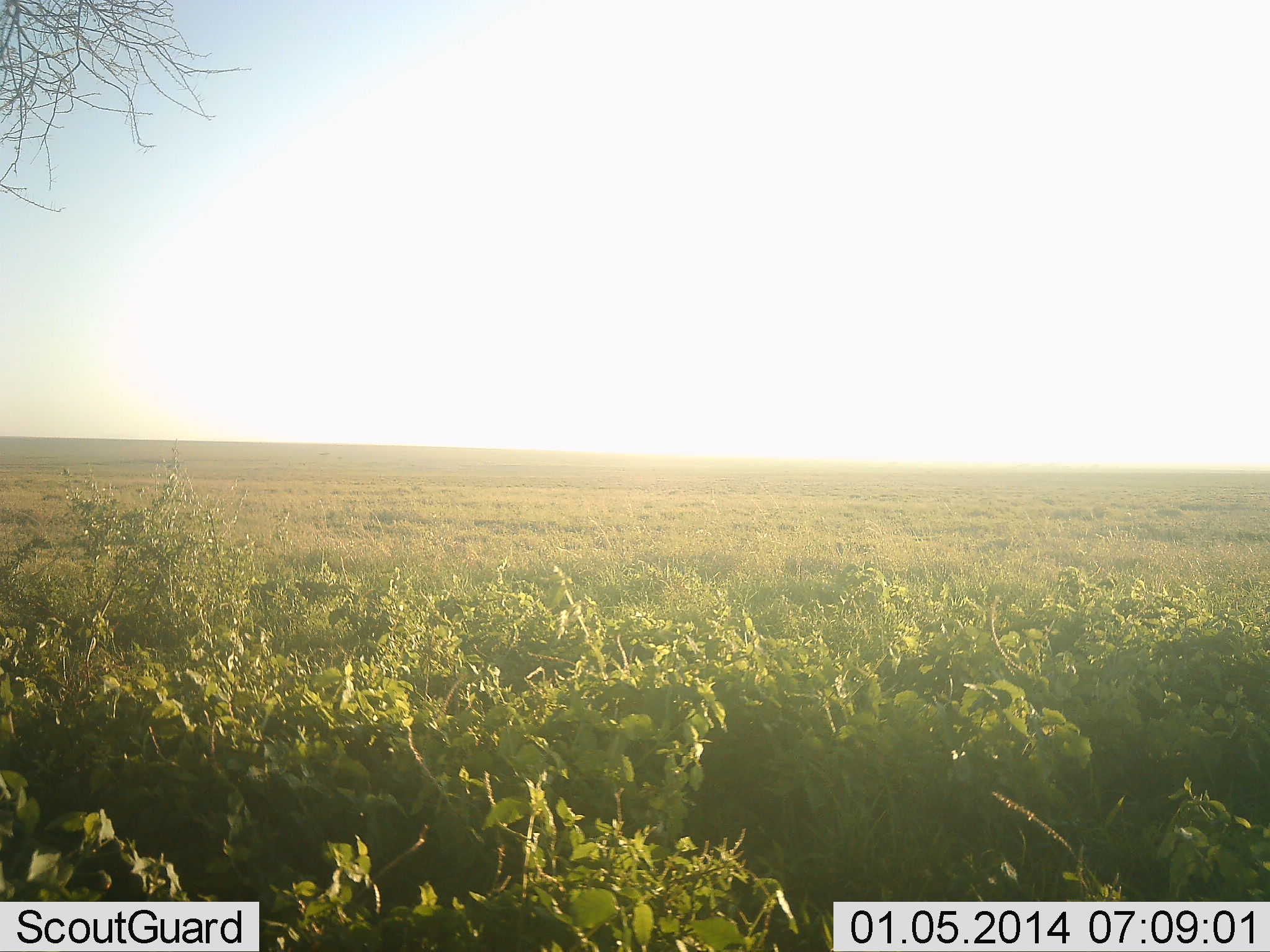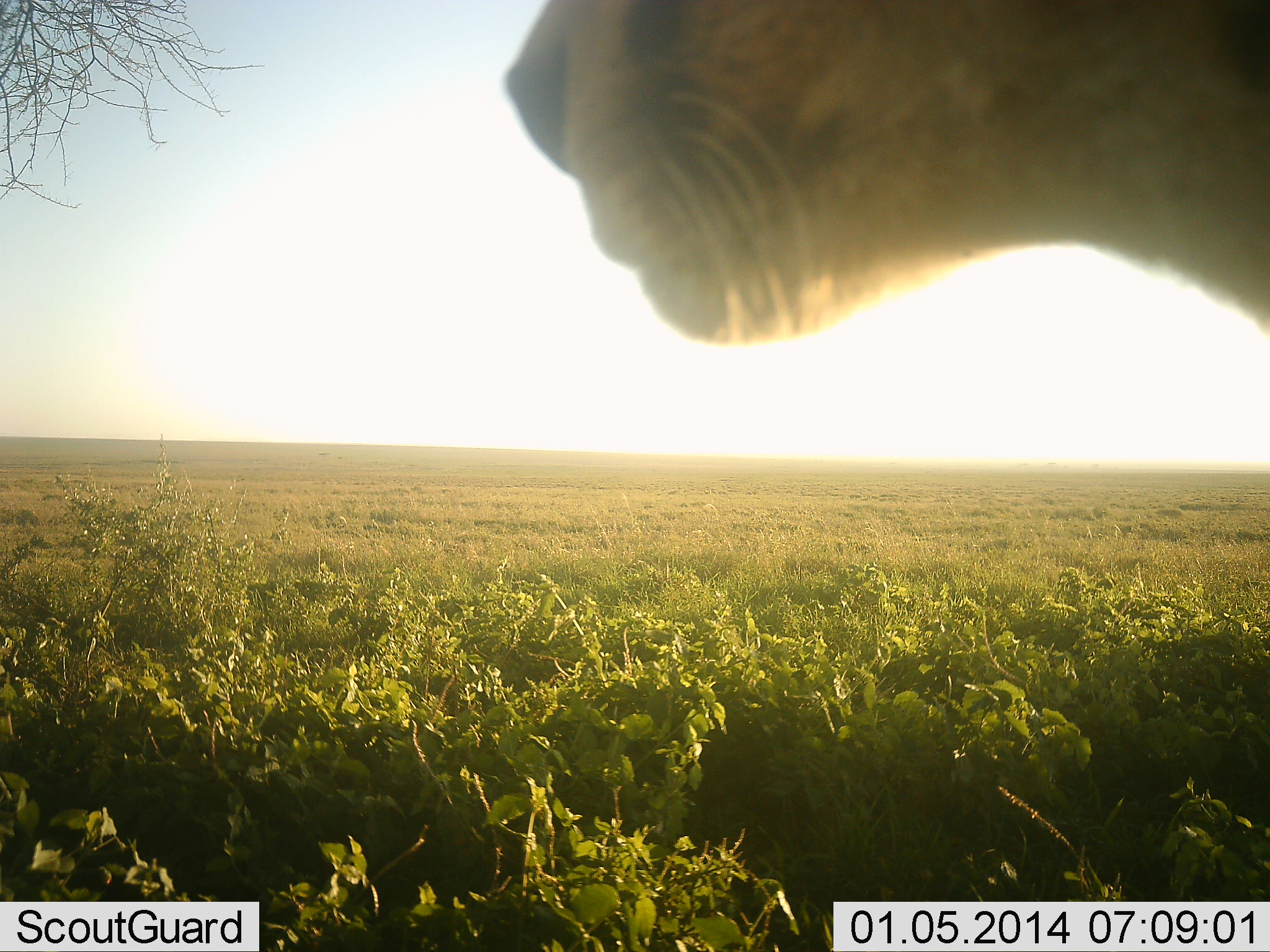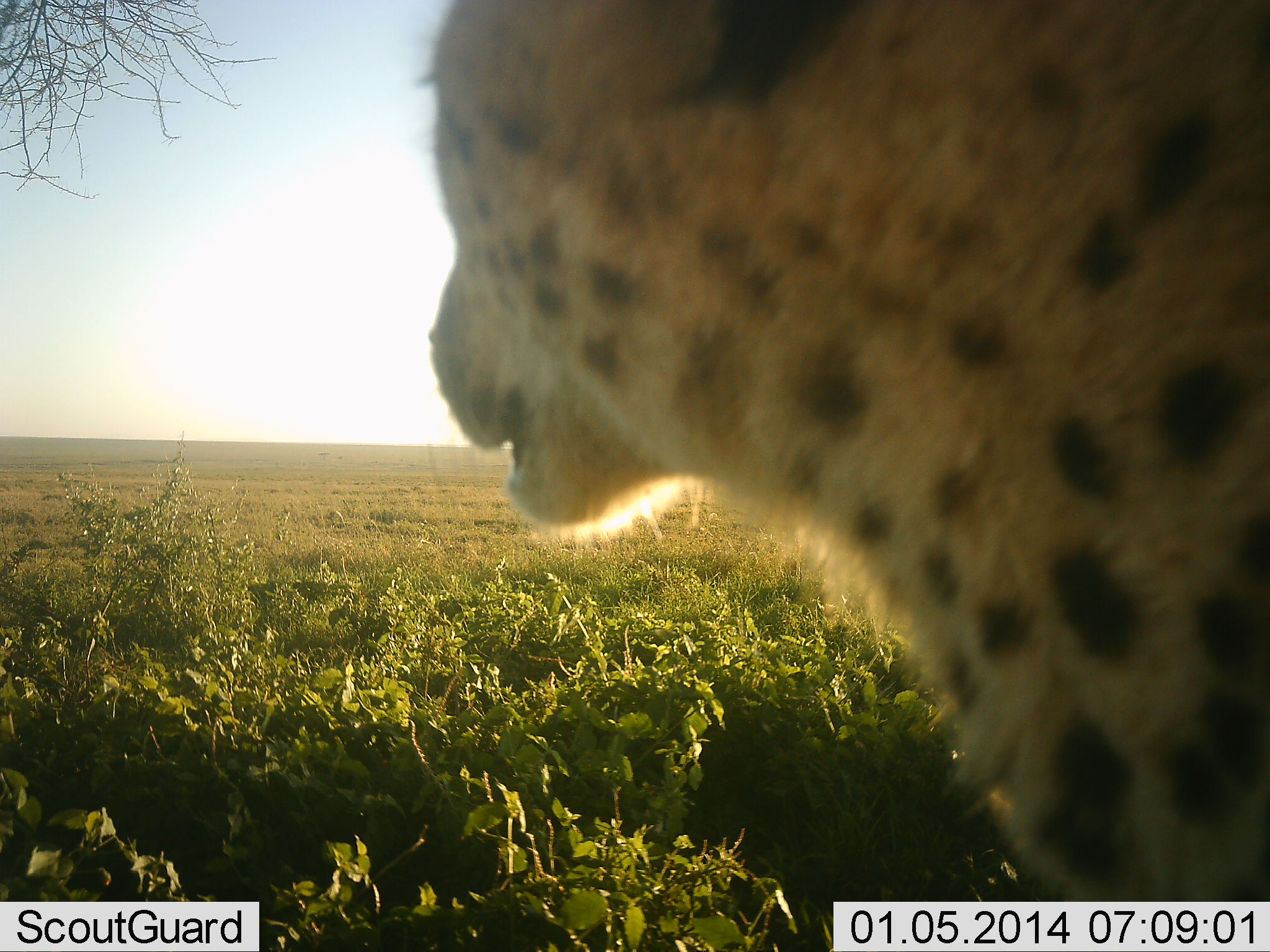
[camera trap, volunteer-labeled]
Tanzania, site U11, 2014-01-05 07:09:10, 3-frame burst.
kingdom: Animalia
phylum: Chordata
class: Mammalia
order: Carnivora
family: Felidae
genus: Acinonyx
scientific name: Acinonyx jubatus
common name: cheetah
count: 1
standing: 35%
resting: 5%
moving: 65%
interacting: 0%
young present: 0%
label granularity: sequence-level